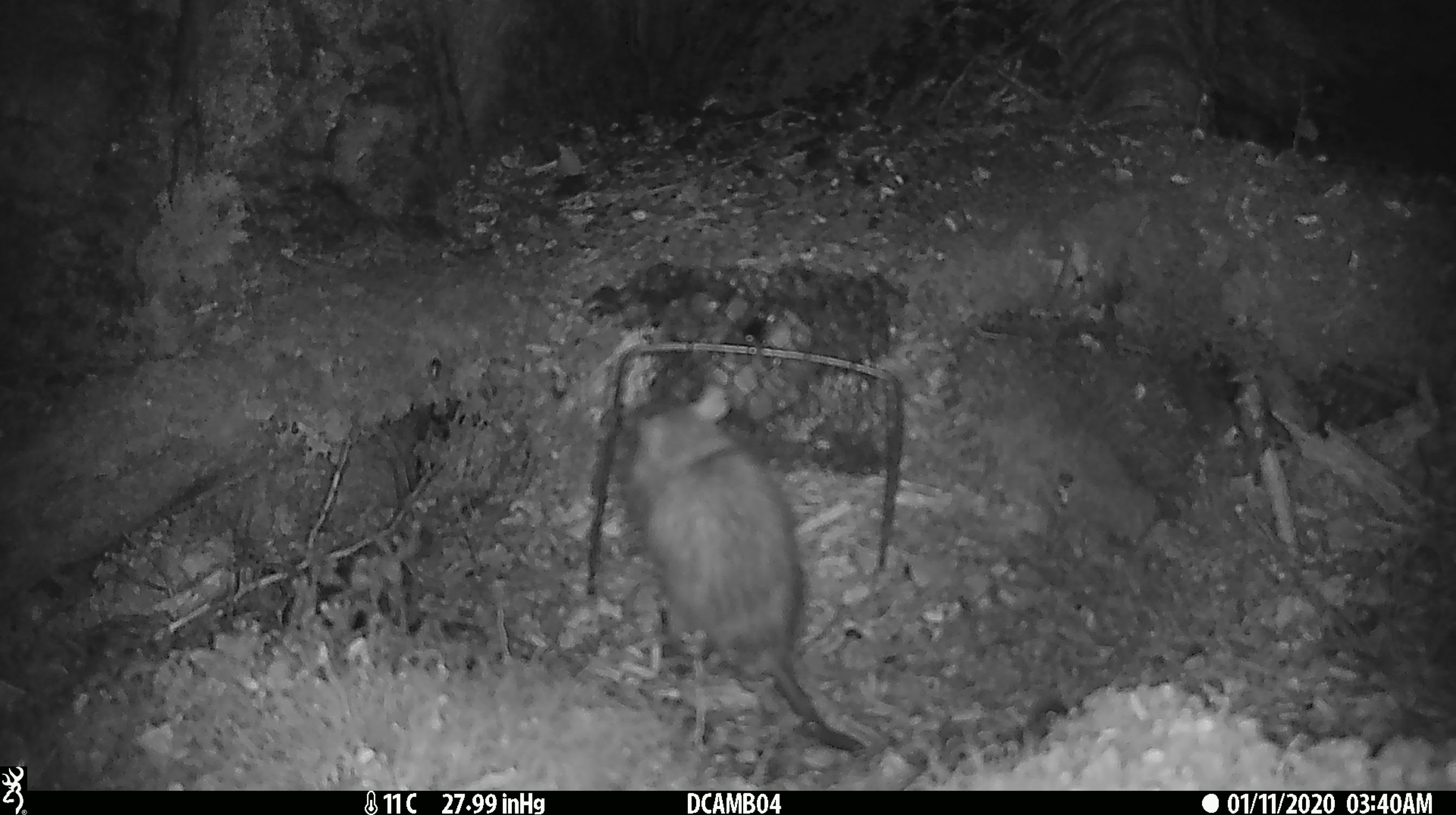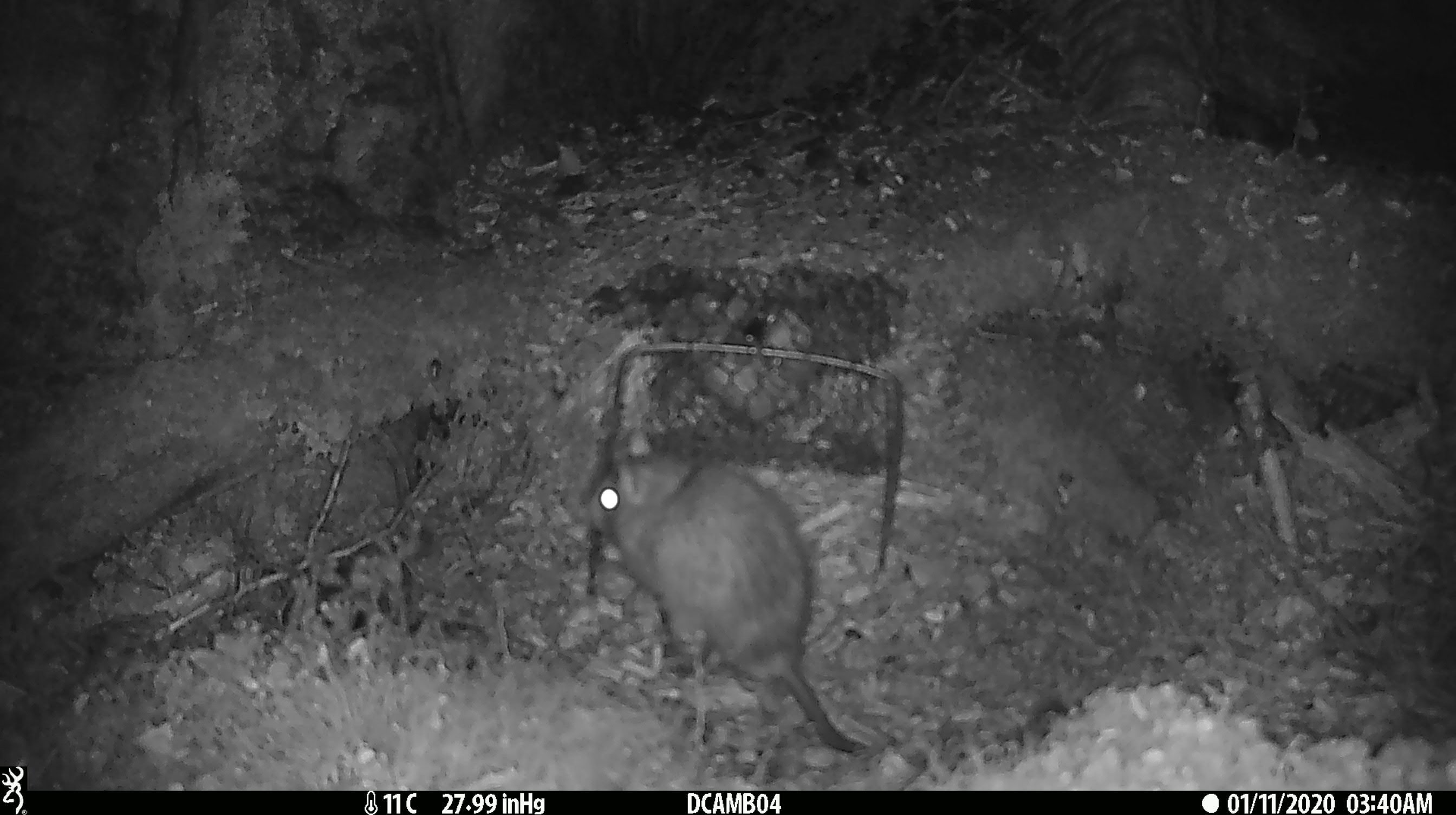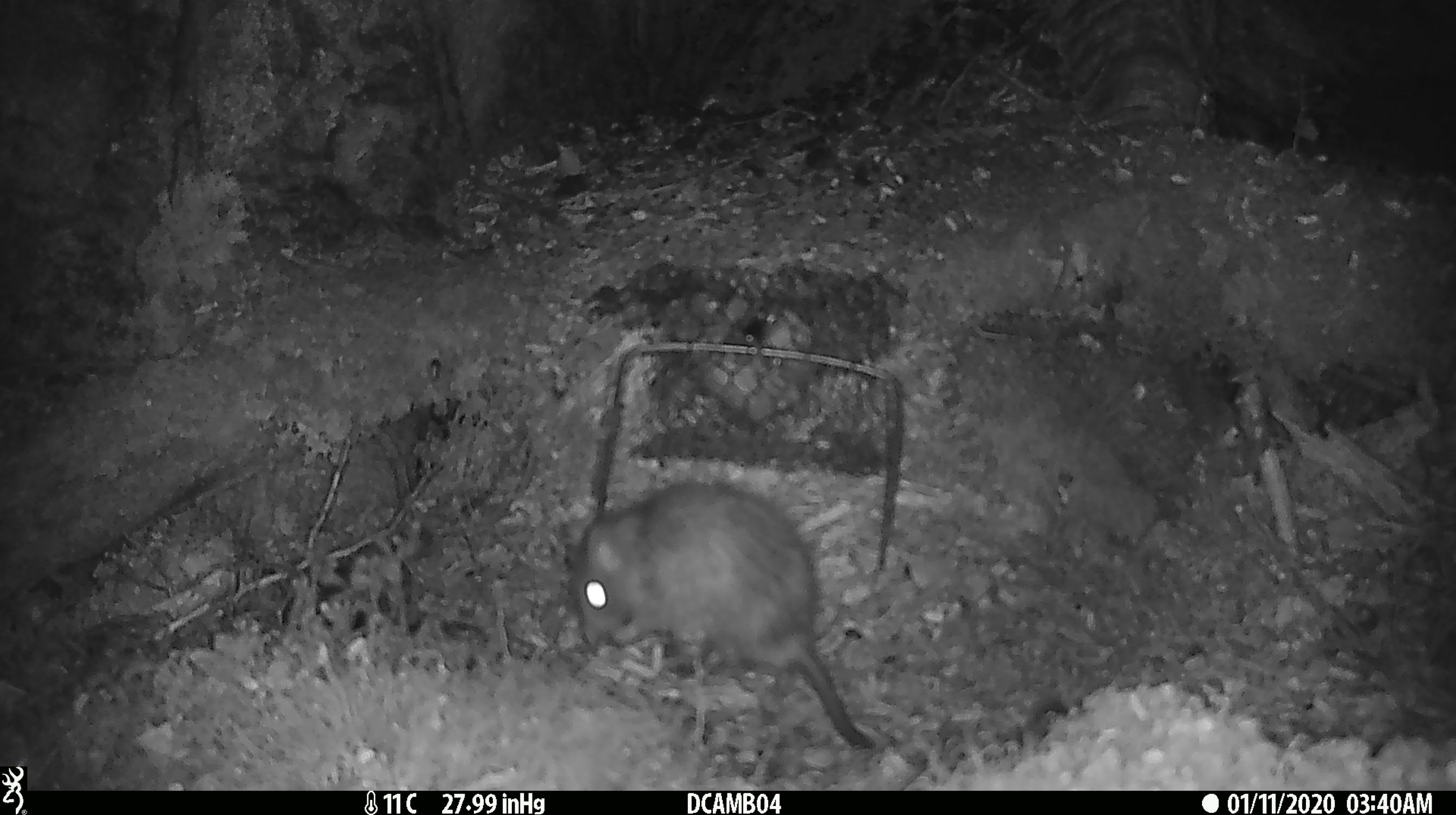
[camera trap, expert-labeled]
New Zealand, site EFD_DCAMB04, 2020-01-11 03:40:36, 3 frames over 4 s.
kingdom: Animalia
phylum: Chordata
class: Mammalia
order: Rodentia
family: Muridae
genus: Rattus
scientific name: Rattus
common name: rat